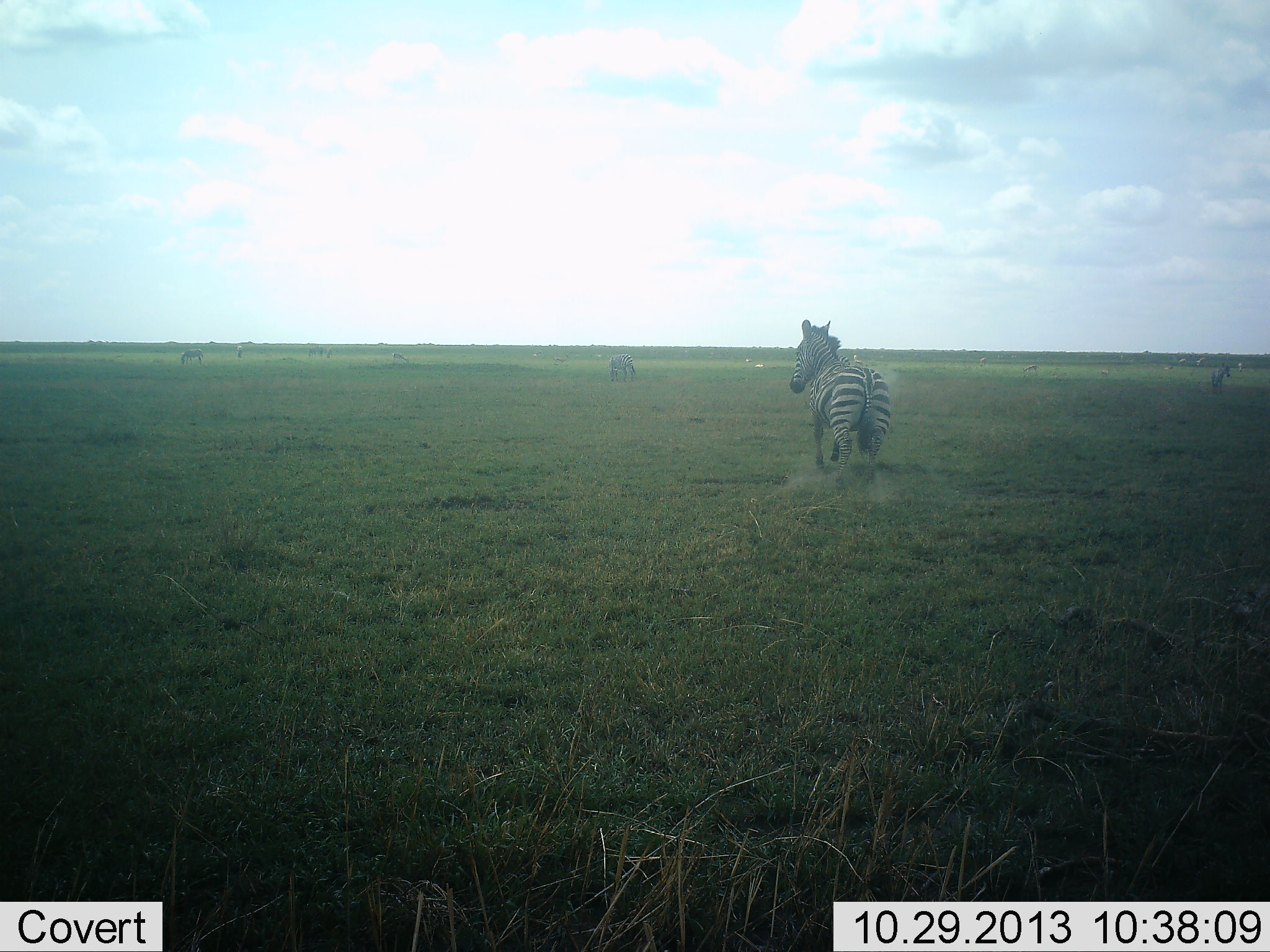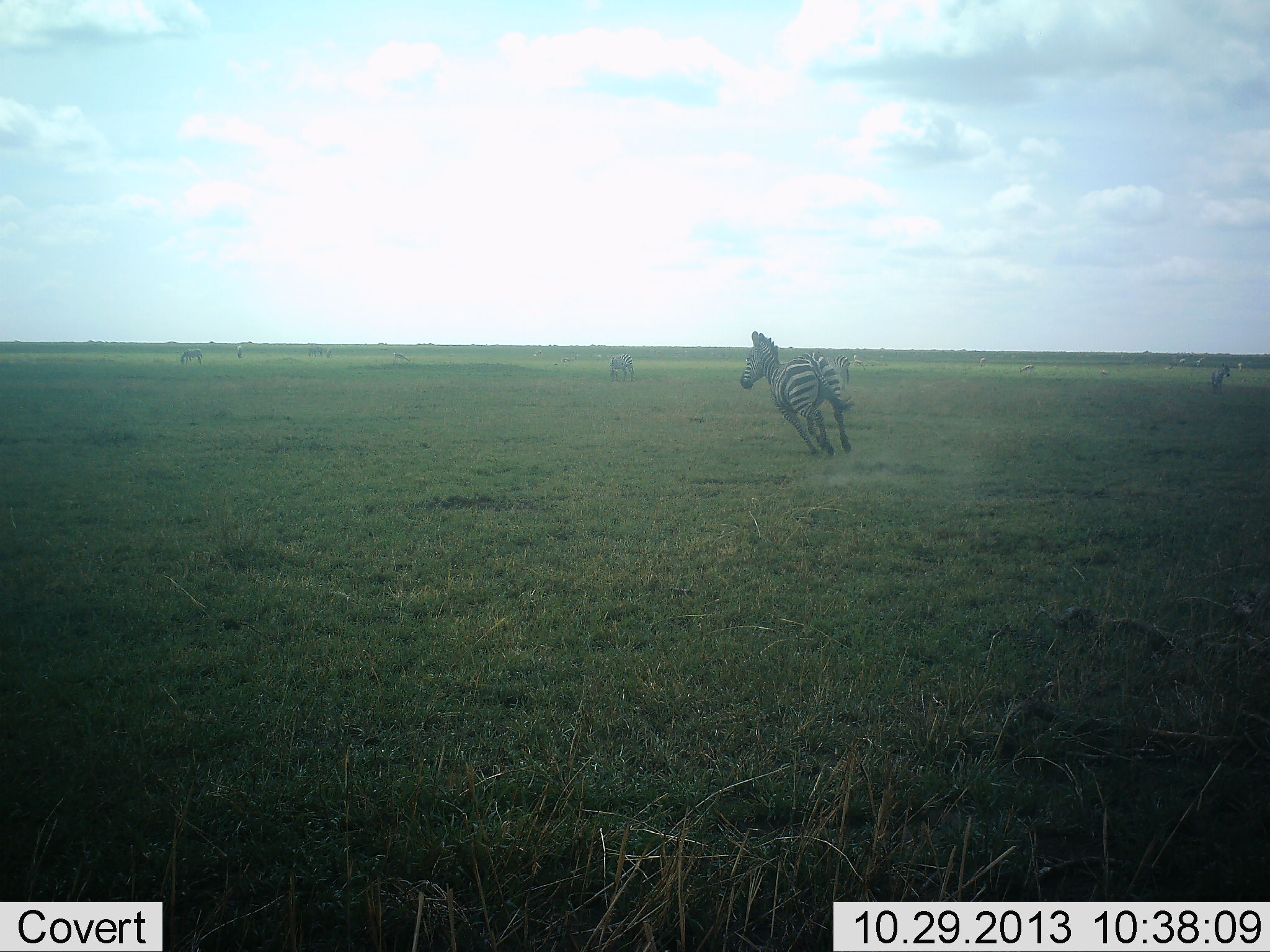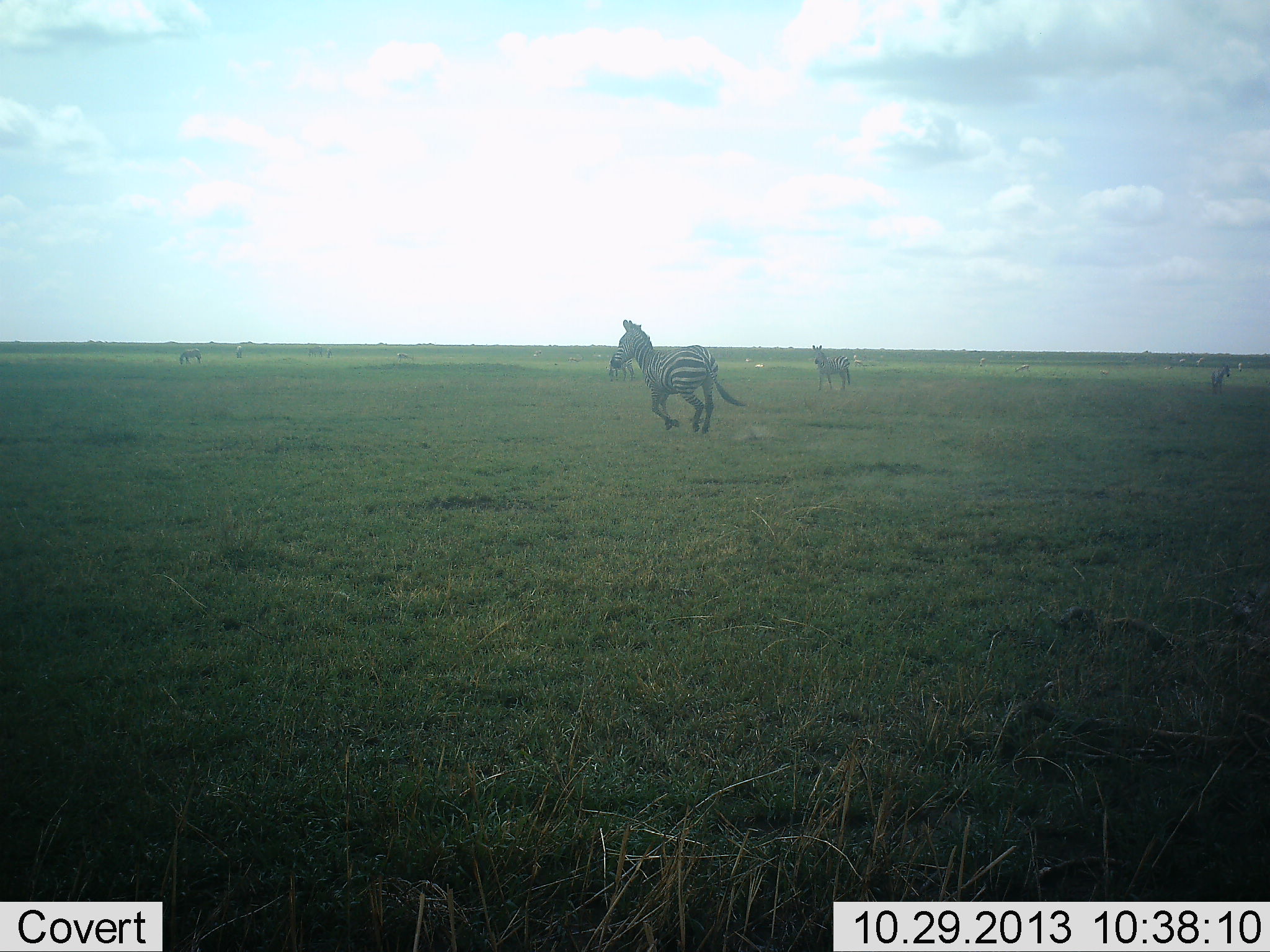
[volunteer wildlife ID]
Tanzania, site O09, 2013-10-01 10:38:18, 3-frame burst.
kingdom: Animalia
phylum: Chordata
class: Mammalia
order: Perissodactyla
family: Equidae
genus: Equus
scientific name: Equus quagga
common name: plains zebra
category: zebra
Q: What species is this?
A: Zebra (plains zebra) (Equus quagga).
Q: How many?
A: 5.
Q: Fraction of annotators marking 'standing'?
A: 65%.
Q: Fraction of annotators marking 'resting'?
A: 0%.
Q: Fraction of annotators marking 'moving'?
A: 96%.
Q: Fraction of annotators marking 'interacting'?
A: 4%.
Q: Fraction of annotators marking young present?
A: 0%.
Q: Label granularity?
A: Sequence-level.